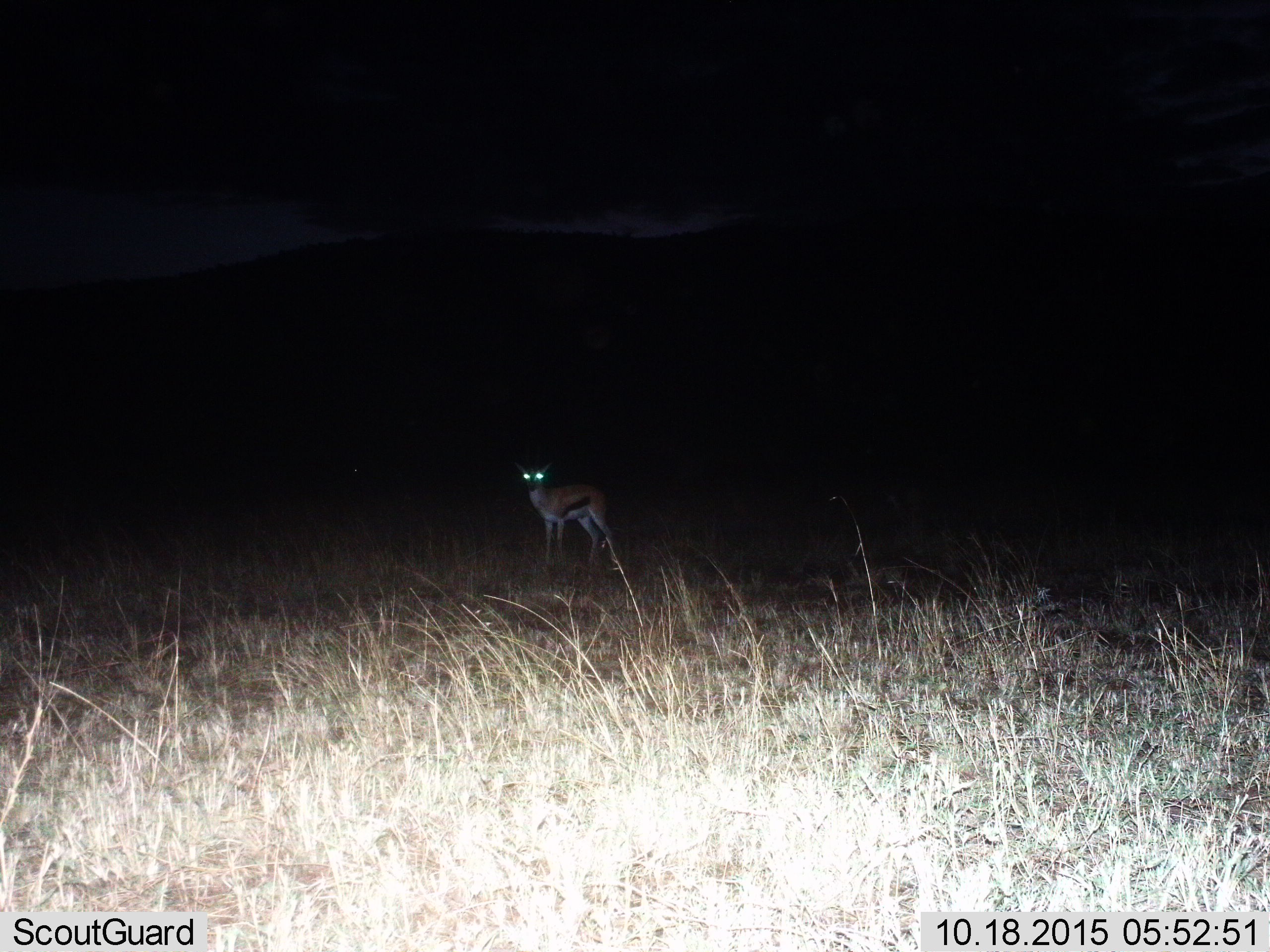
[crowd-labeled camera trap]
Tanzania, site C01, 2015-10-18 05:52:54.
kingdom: Animalia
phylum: Chordata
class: Mammalia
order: Artiodactyla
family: Bovidae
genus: Eudorcas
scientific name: Eudorcas thomsonii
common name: thomson's gazelle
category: gazellethomsons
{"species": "gazellethomsons (thomson's gazelle) (Eudorcas thomsonii)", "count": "1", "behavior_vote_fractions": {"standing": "100%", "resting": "0%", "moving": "0%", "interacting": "0%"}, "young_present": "5%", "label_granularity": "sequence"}